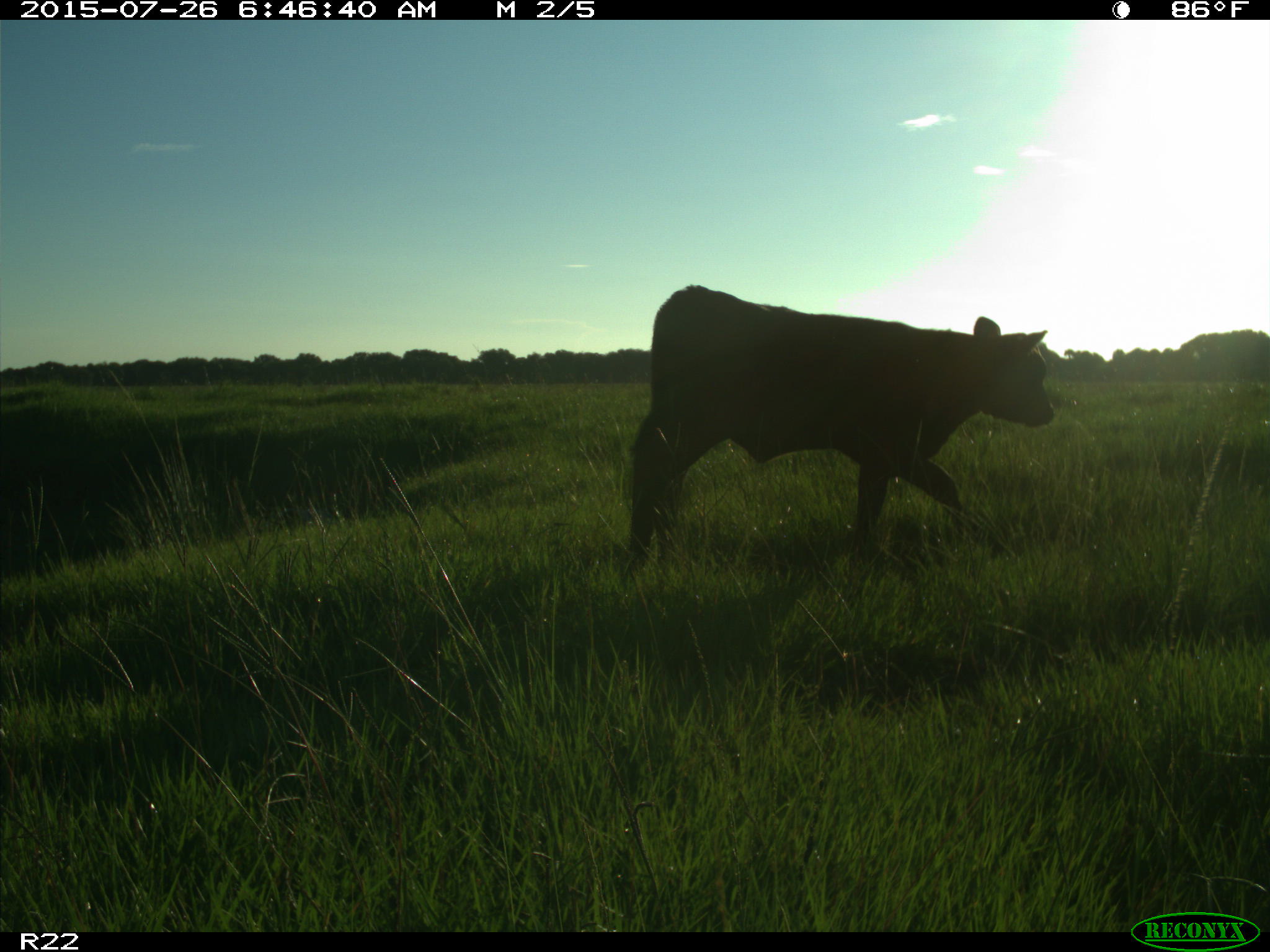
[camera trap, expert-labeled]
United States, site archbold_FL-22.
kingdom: Animalia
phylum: Chordata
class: Mammalia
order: Artiodactyla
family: Bovidae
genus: Bos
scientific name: Bos taurus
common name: domestic cow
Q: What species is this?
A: Bos taurus (domestic cow).